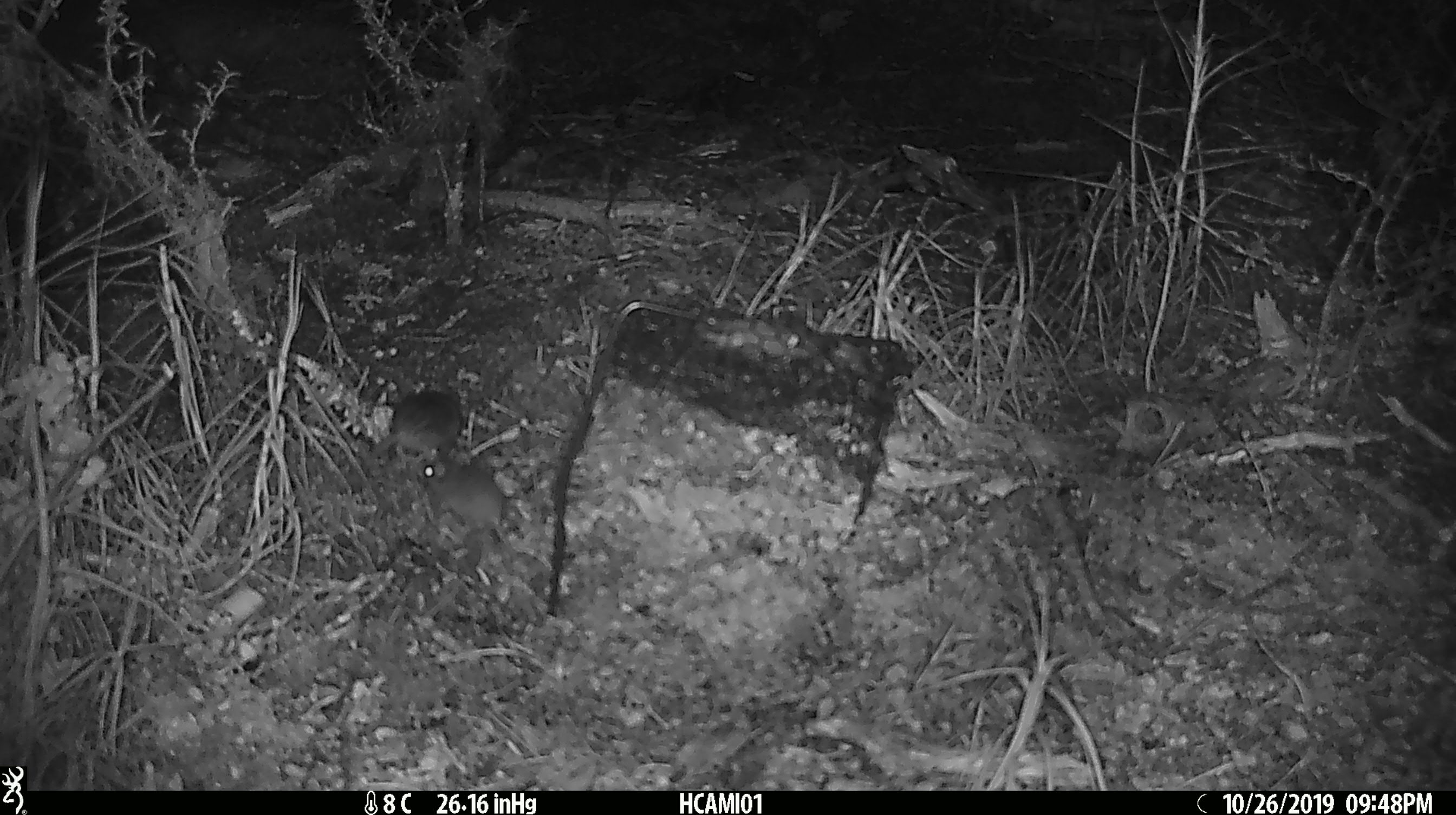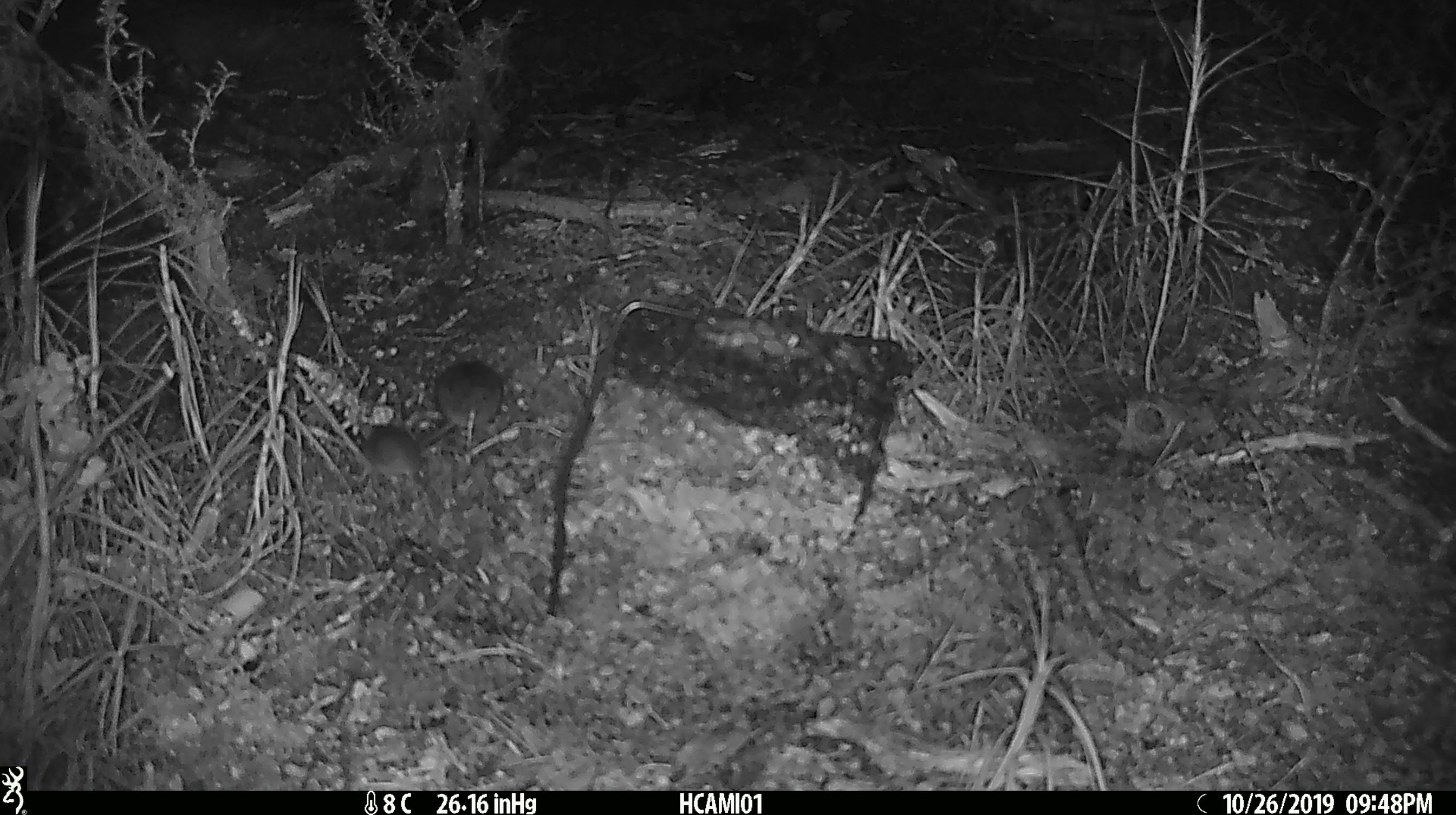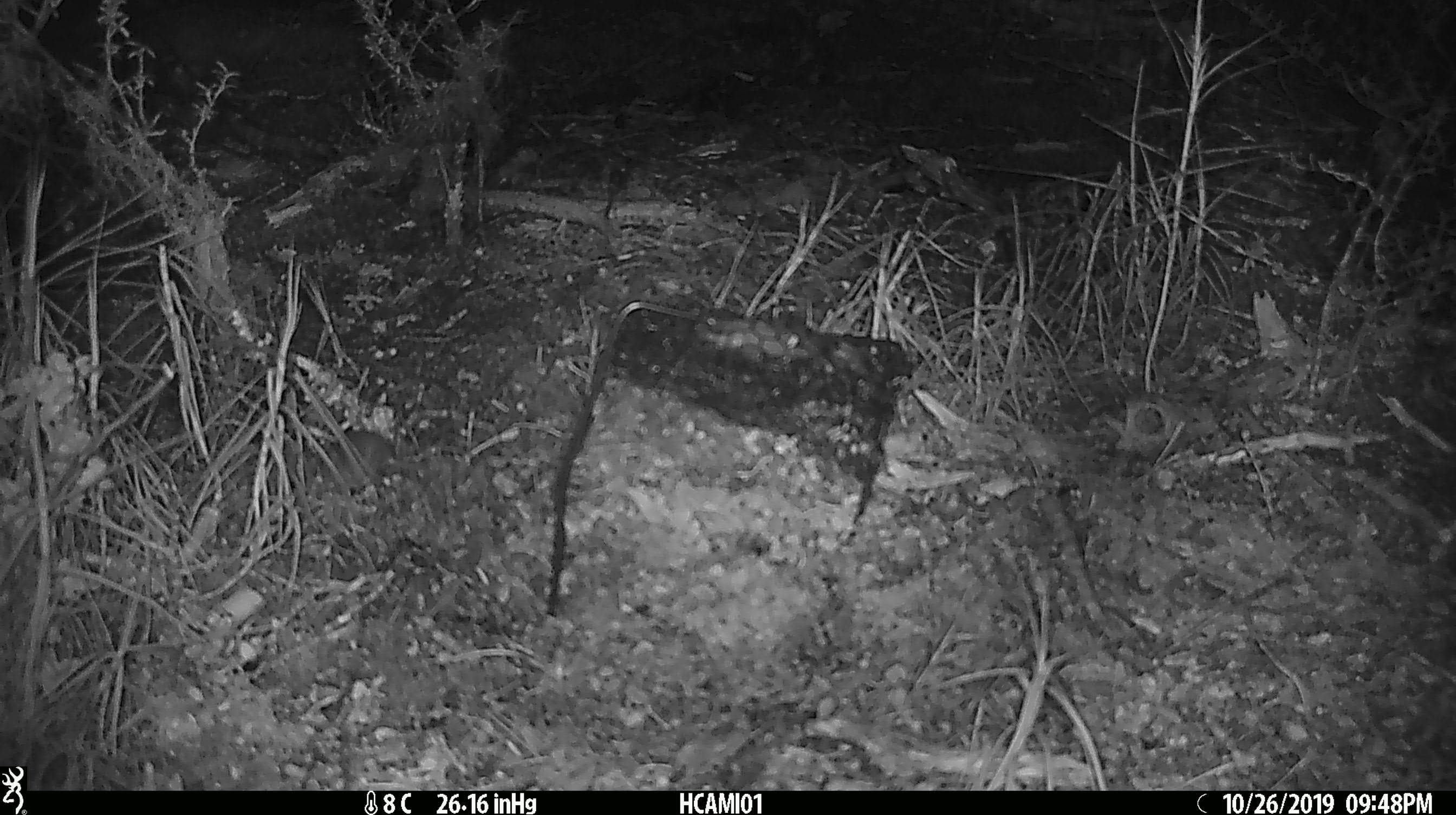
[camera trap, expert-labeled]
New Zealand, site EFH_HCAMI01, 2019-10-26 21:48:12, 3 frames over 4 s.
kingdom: Animalia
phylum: Chordata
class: Mammalia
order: Rodentia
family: Muridae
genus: Mus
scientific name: Mus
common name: mouse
Mouse (Mus).